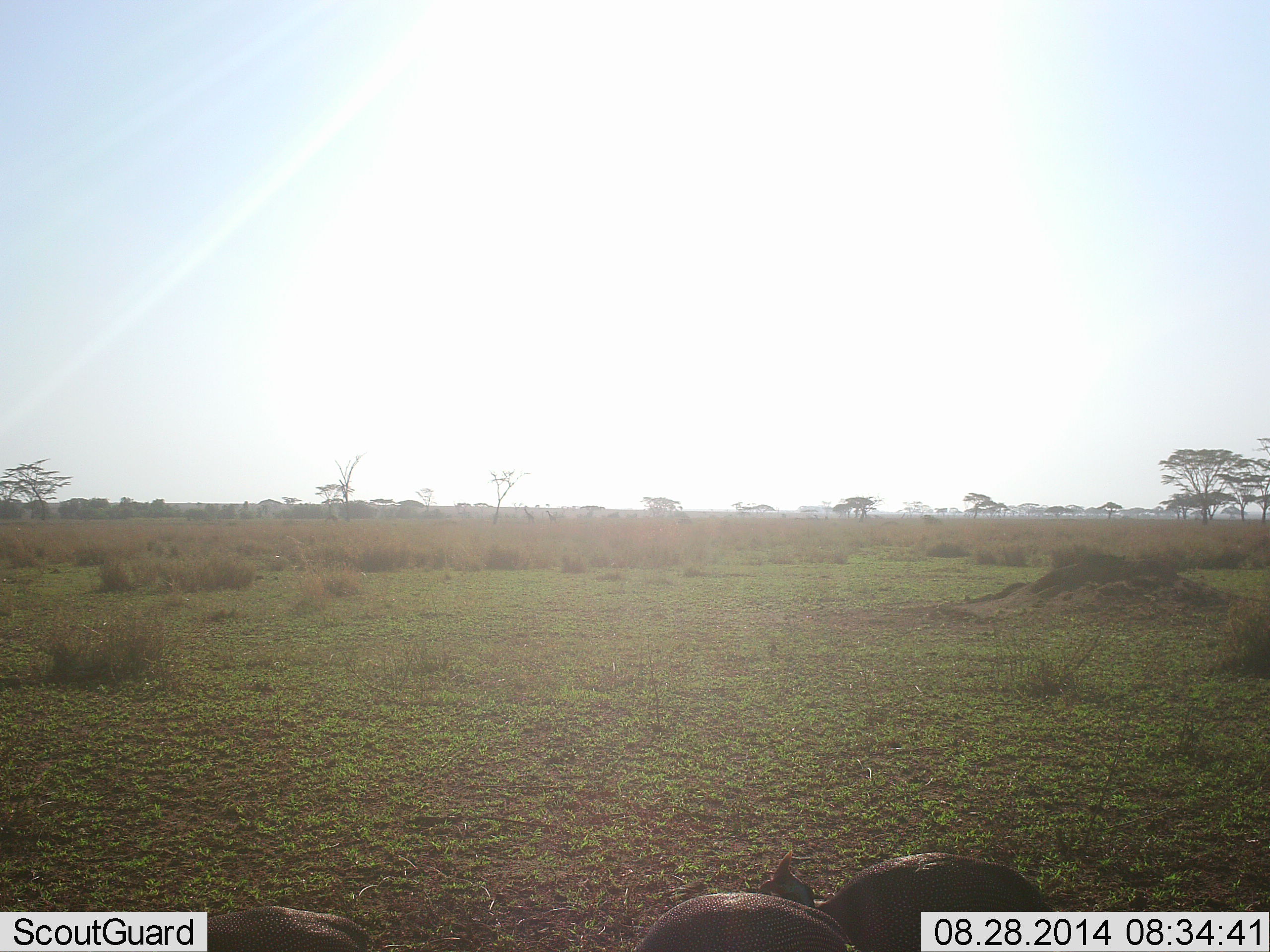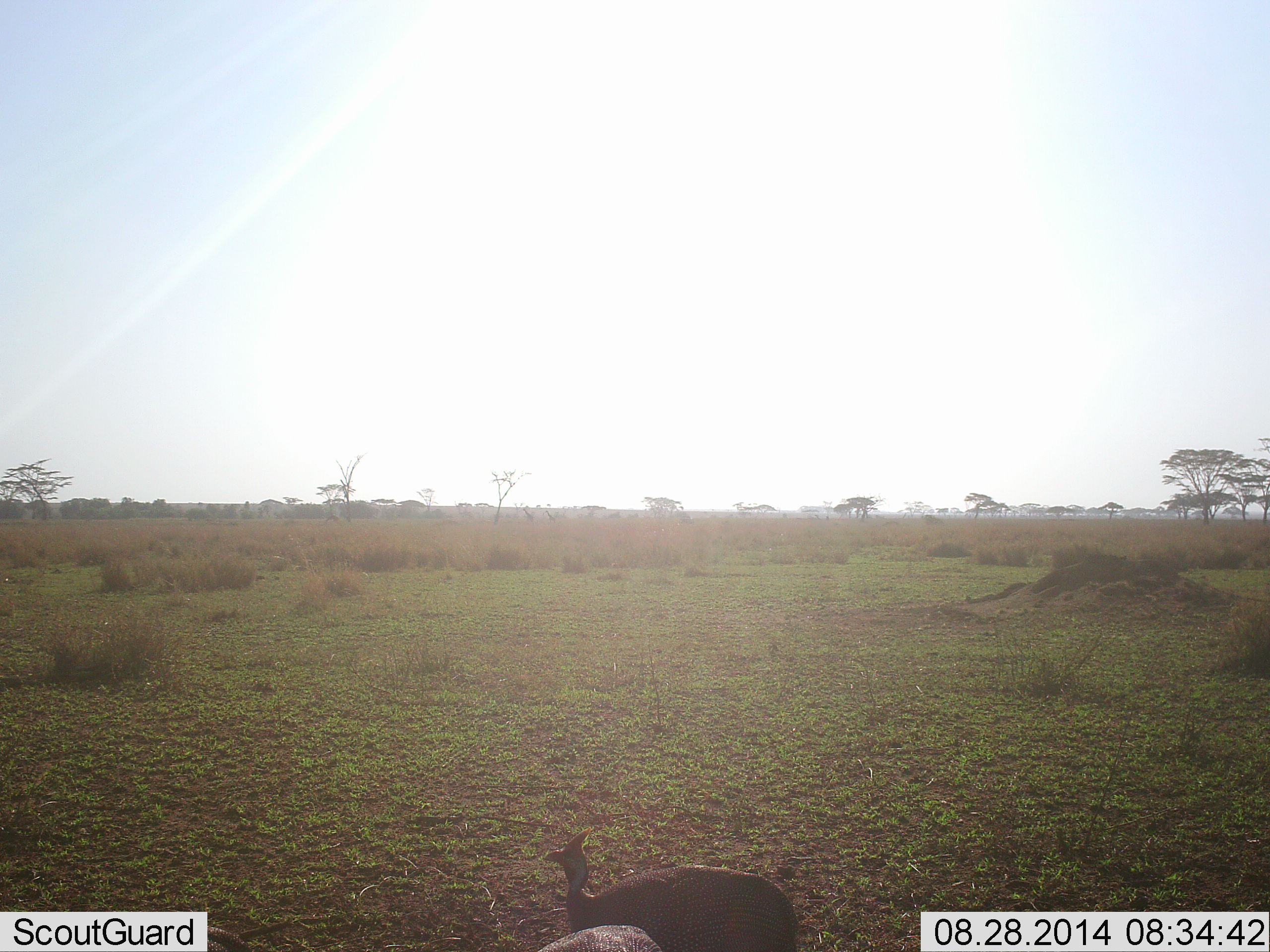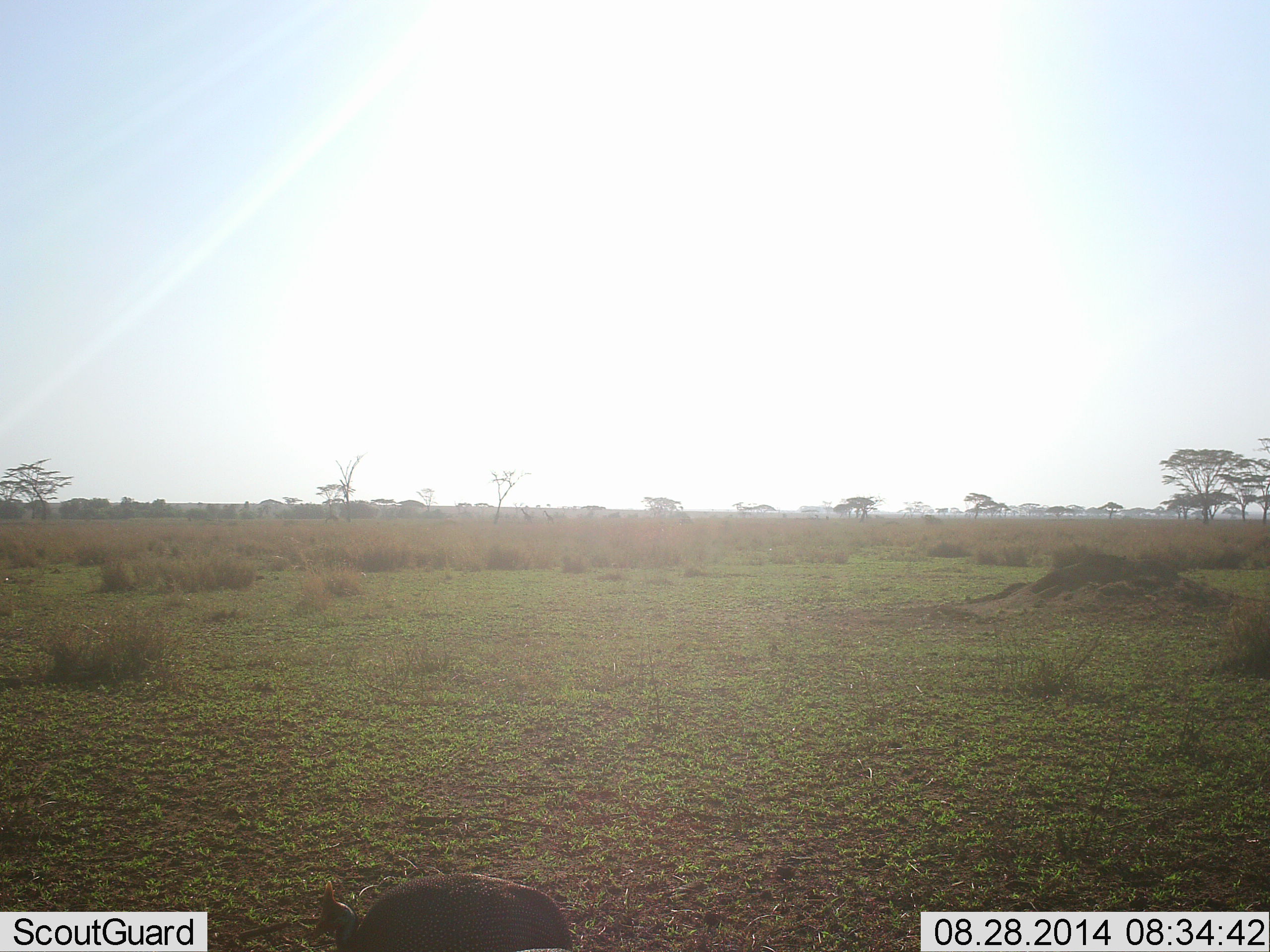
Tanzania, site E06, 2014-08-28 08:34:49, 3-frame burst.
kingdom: Animalia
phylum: Chordata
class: Aves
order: Galliformes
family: Numididae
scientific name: Numididae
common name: guinea fowl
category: guineafowl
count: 1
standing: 18%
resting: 0%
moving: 73%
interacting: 0%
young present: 0%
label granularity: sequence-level